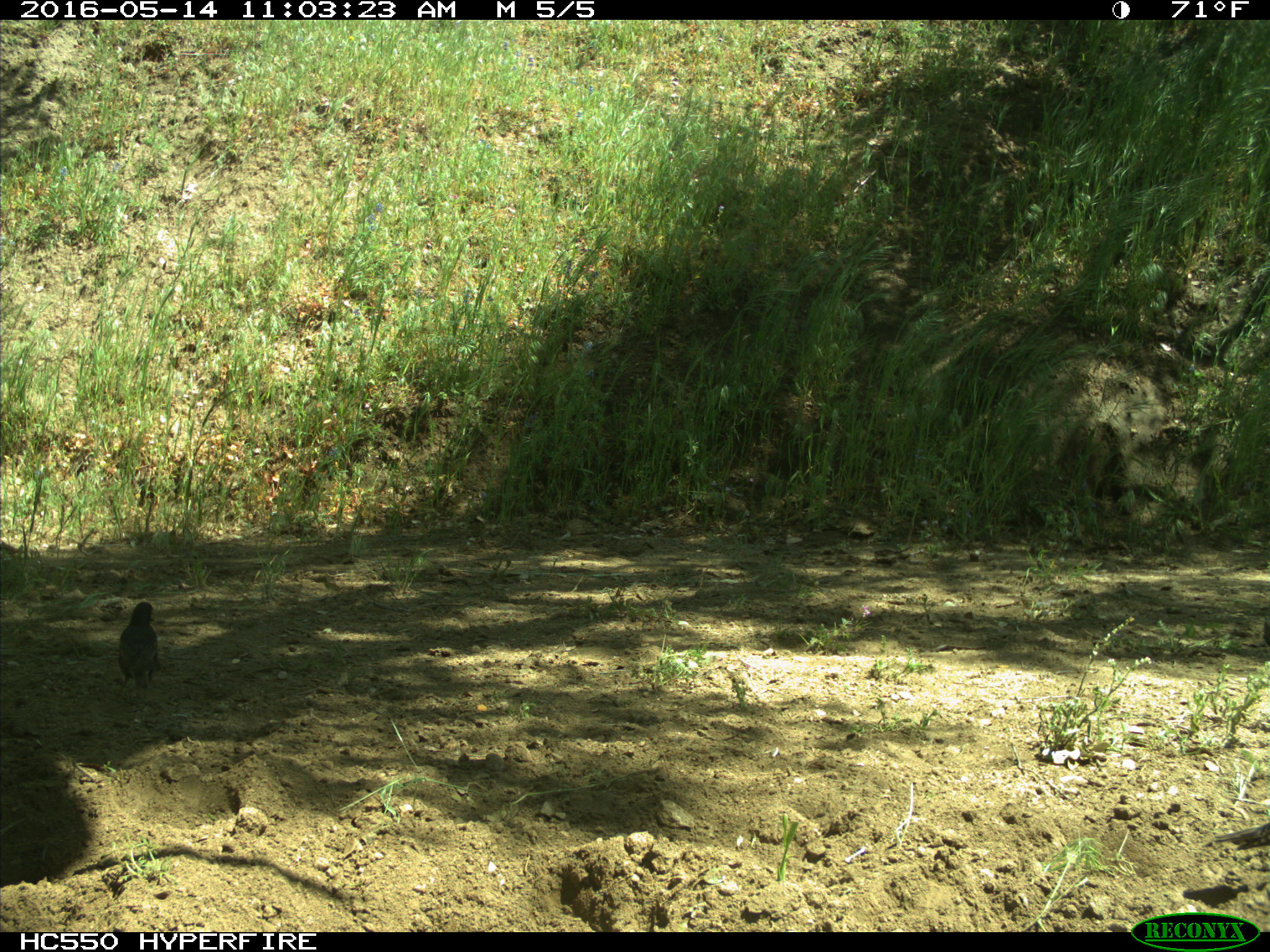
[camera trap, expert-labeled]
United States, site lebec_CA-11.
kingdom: Animalia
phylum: Chordata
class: Aves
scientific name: Aves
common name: birds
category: unidentified bird